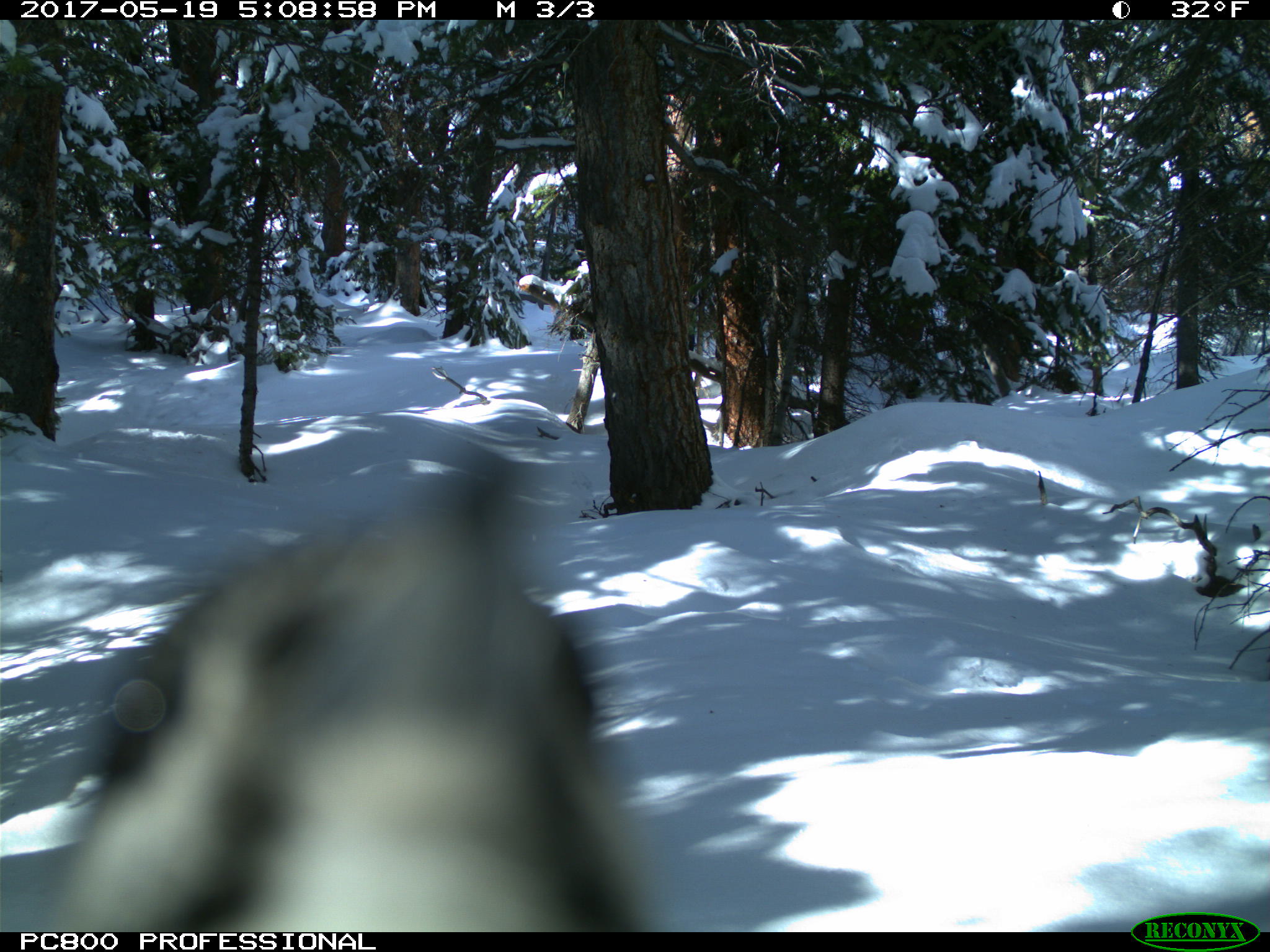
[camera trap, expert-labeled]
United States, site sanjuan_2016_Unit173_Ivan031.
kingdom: Animalia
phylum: Chordata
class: Aves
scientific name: Aves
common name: birds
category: unidentified bird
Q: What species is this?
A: Unidentified bird (birds) (Aves).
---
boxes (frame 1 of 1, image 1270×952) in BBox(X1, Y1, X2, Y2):
animal: BBox(40, 454, 662, 933)